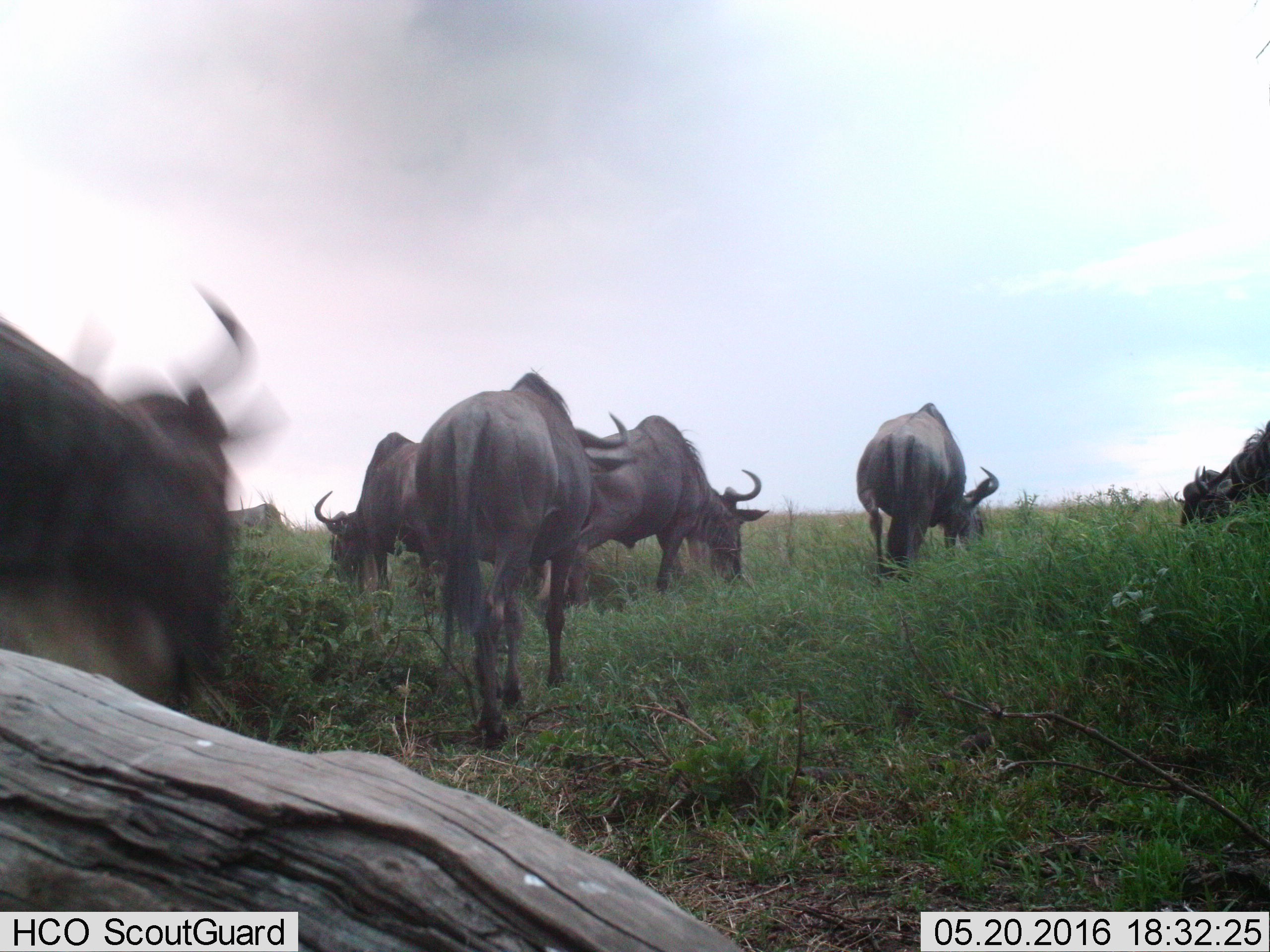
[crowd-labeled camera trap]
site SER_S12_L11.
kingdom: Animalia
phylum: Chordata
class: Mammalia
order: Artiodactyla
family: Bovidae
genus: Connochaetes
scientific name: Connochaetes taurinus taurinus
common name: blue wildebeest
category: wildebeestblue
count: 7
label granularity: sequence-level